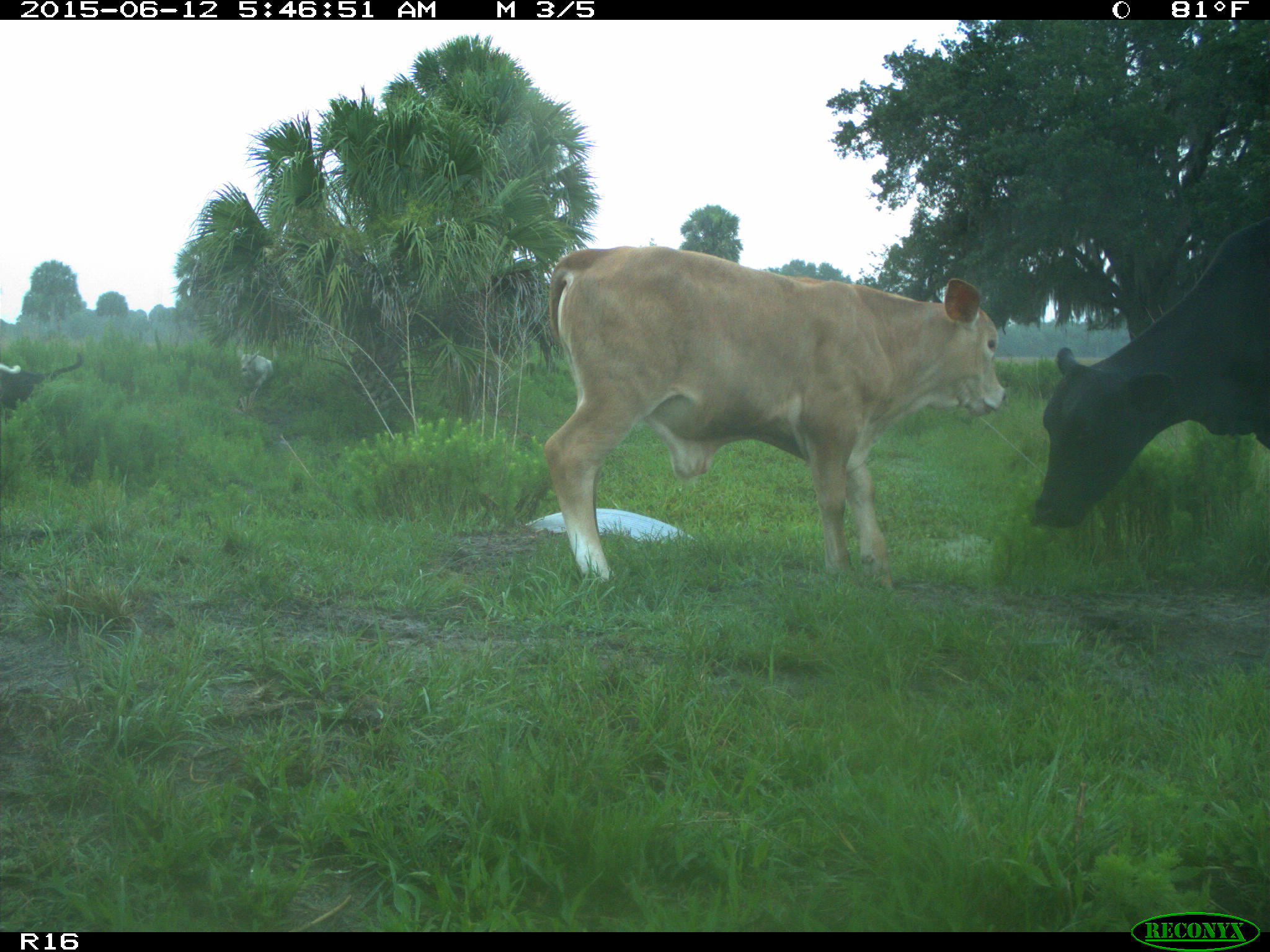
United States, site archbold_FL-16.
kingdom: Animalia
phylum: Chordata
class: Mammalia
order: Artiodactyla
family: Bovidae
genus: Bos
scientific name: Bos taurus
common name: domestic cow